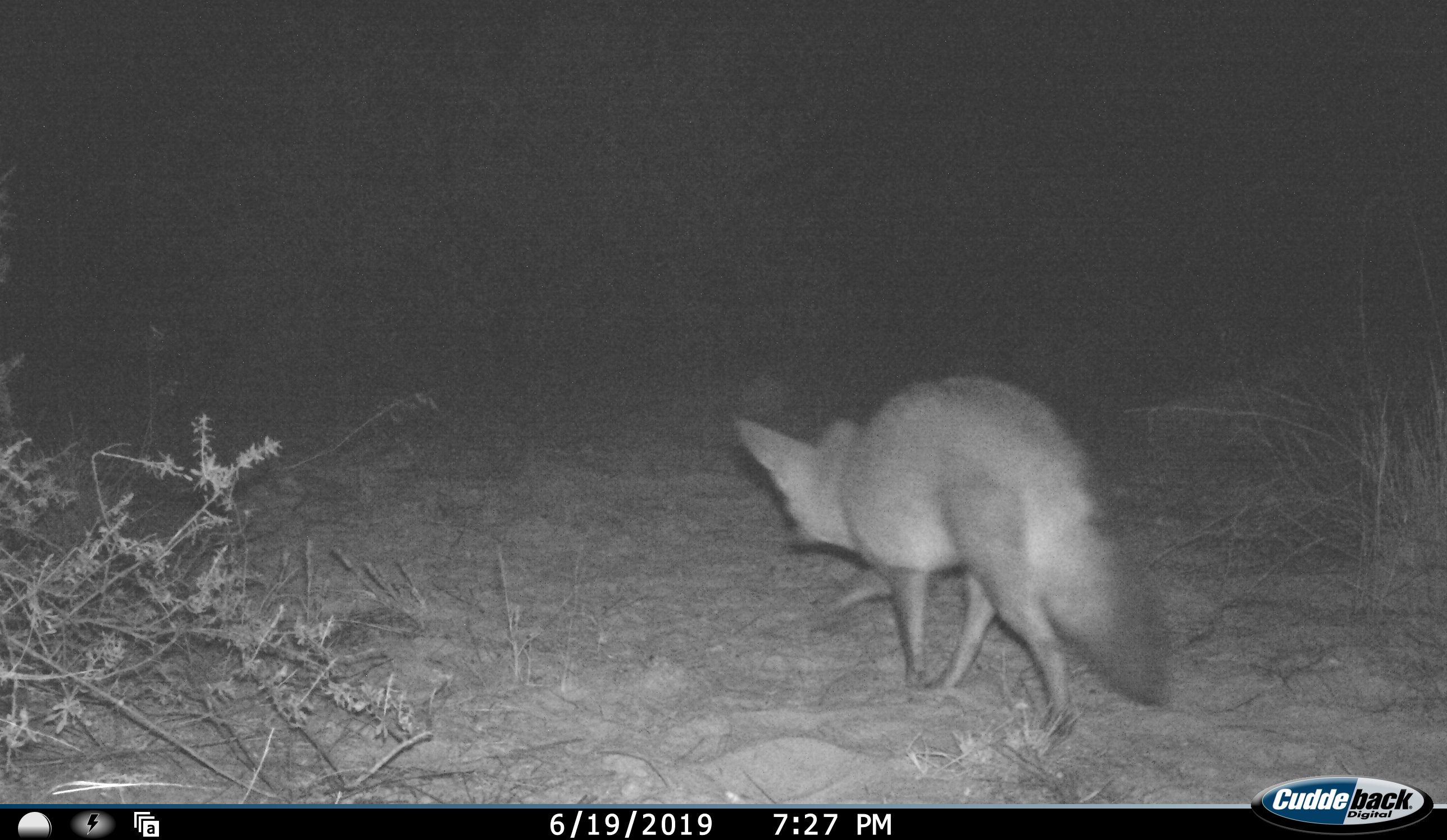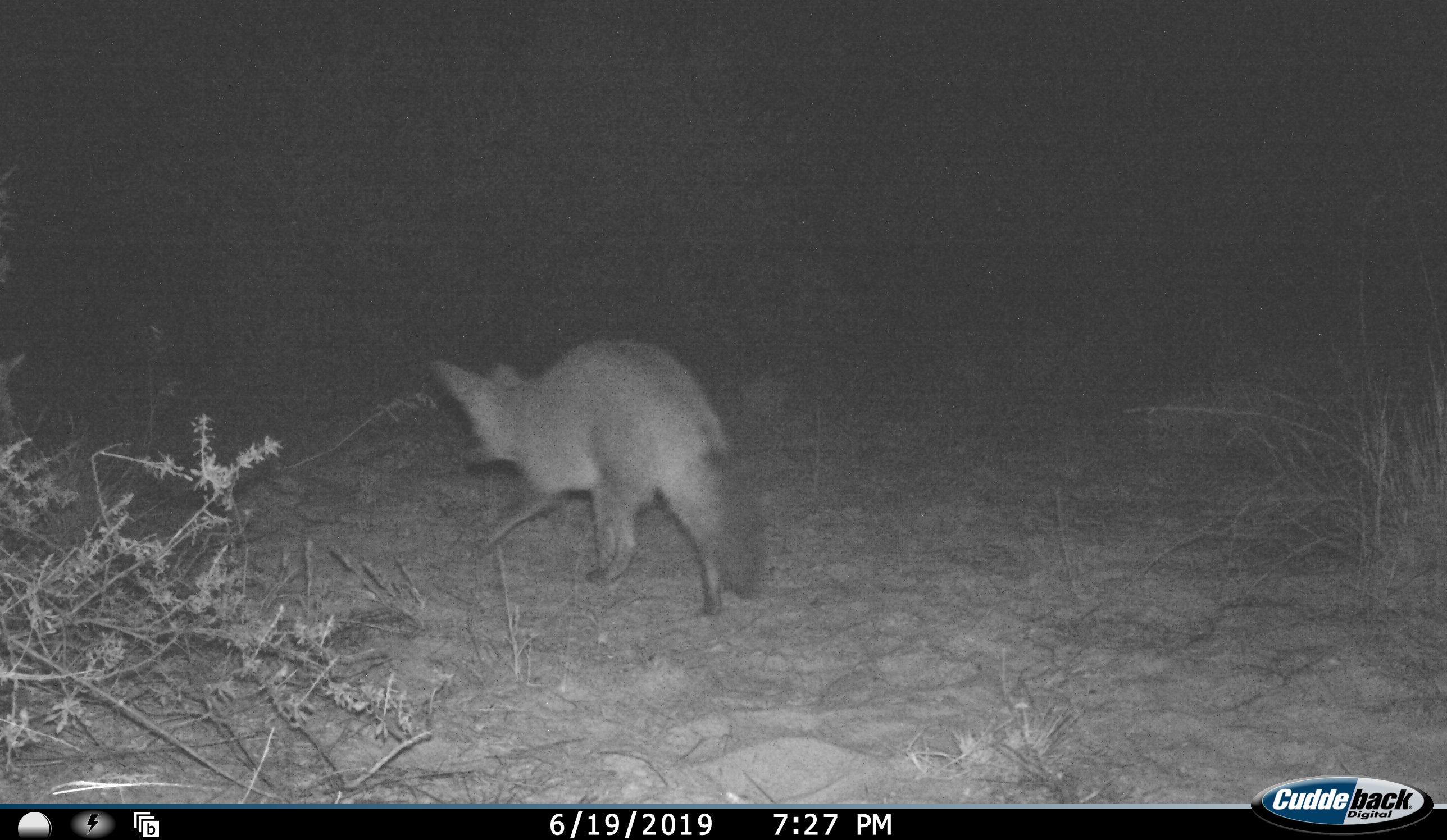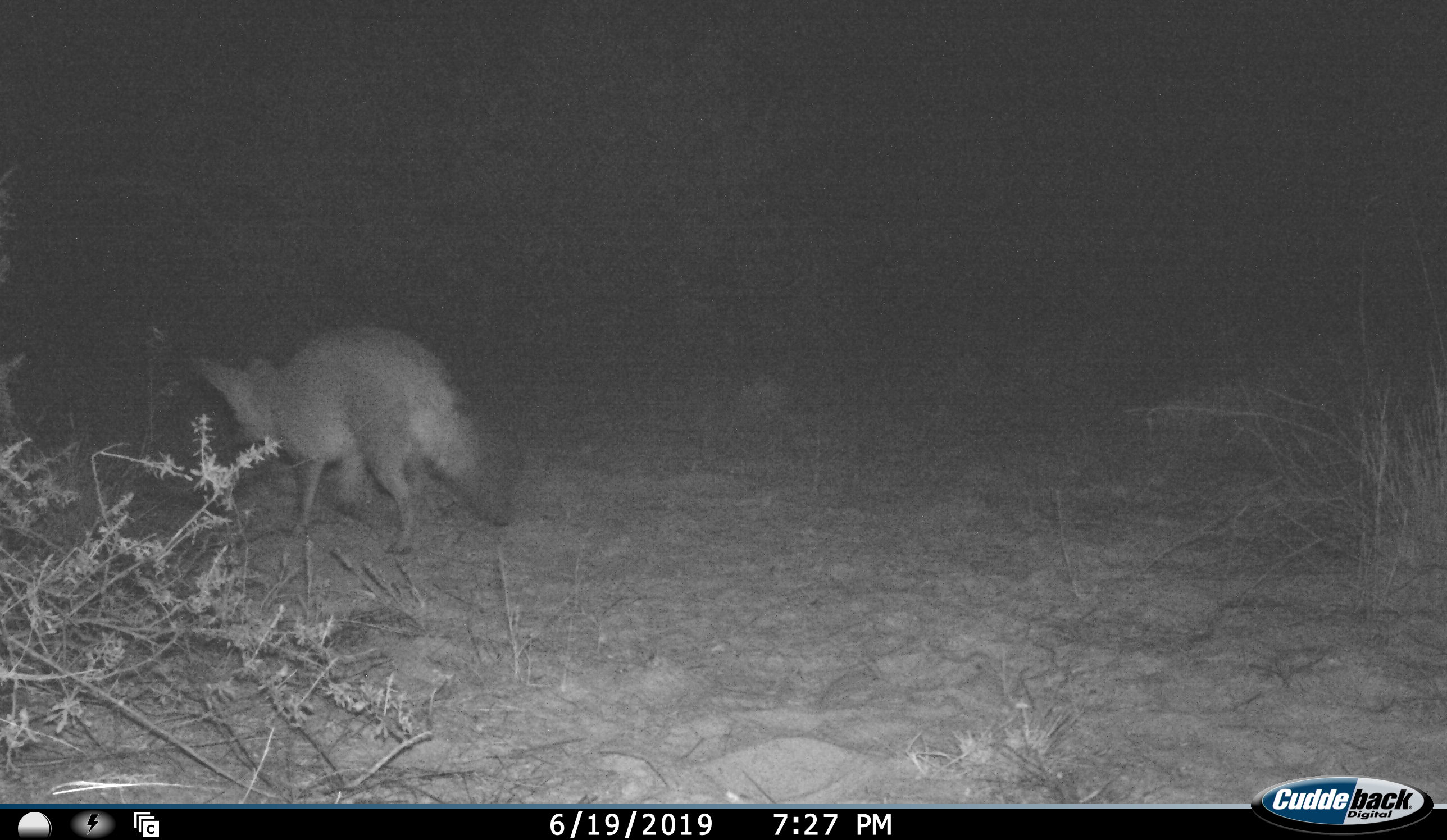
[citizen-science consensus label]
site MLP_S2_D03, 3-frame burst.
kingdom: Animalia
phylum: Chordata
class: Mammalia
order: Carnivora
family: Canidae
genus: Otocyon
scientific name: Otocyon megalotis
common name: bat-eared fox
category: foxbateared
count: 1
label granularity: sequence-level